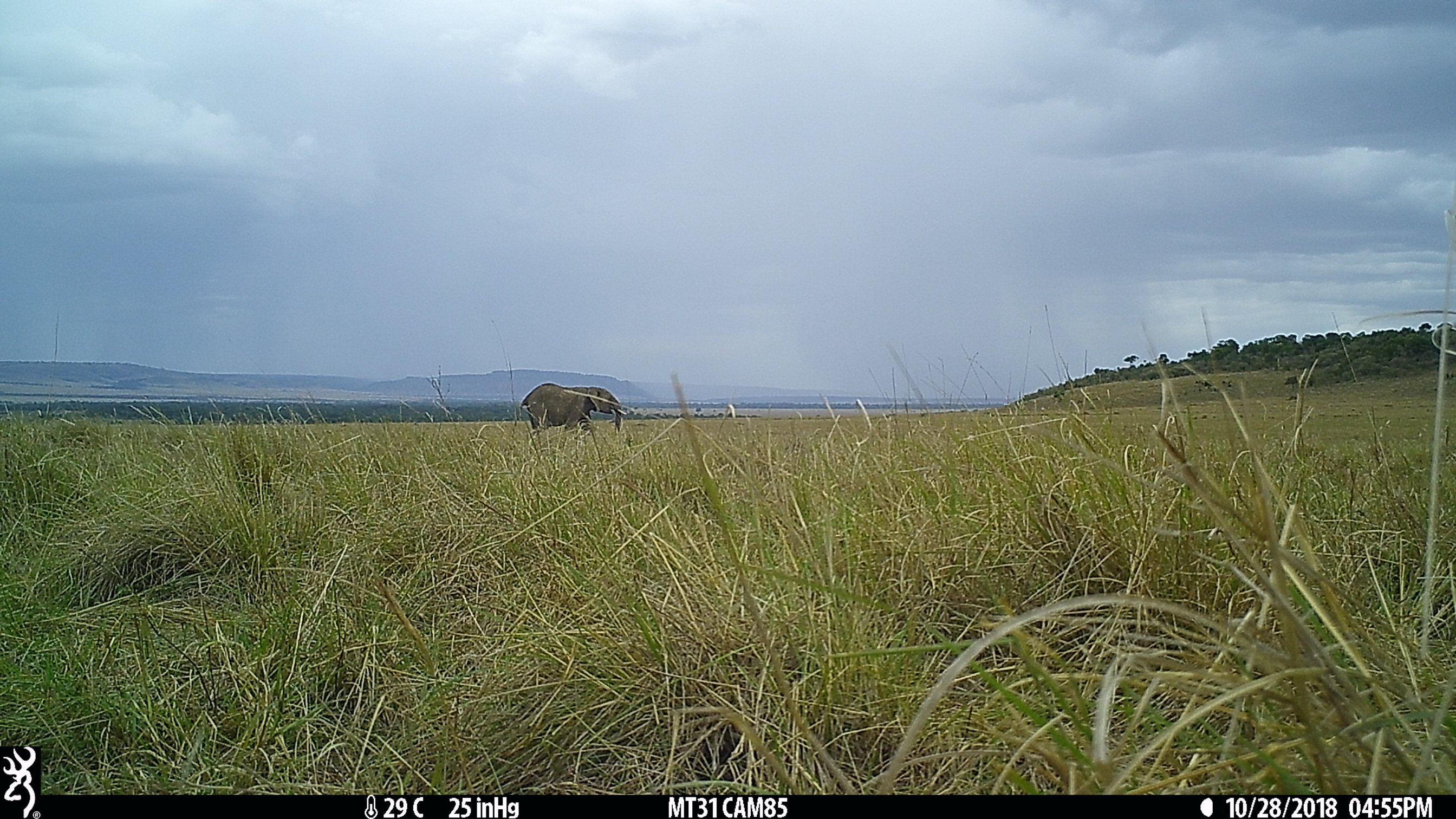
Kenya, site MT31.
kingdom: Animalia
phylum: Chordata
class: Mammalia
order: Proboscidea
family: Elephantidae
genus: Loxodonta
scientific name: Loxodonta africana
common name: elephant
Elephant (Loxodonta africana).